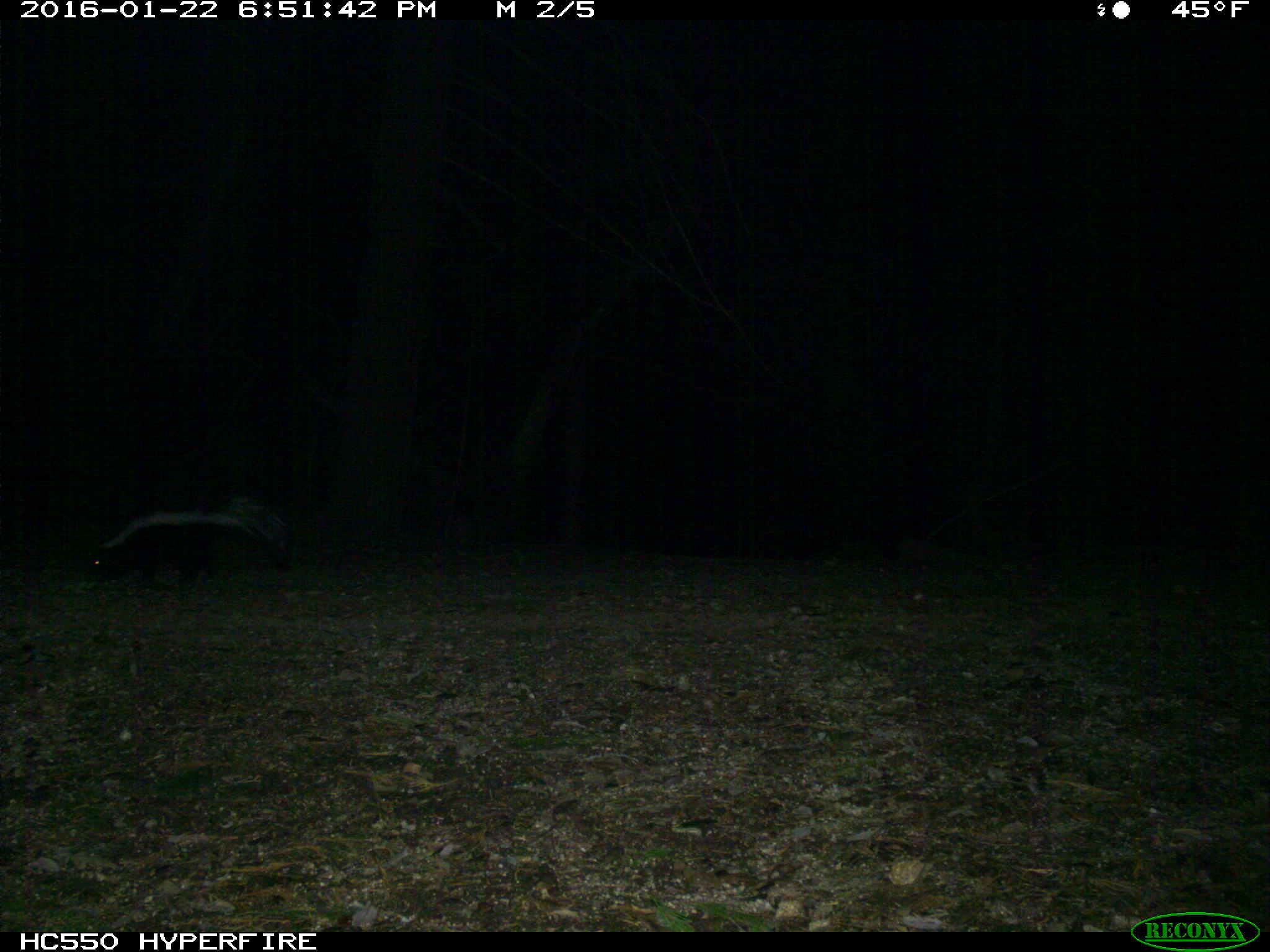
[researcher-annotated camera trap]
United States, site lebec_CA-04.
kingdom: Animalia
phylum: Chordata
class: Mammalia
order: Carnivora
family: Mephitidae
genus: Mephitis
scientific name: Mephitis mephitis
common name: striped skunk